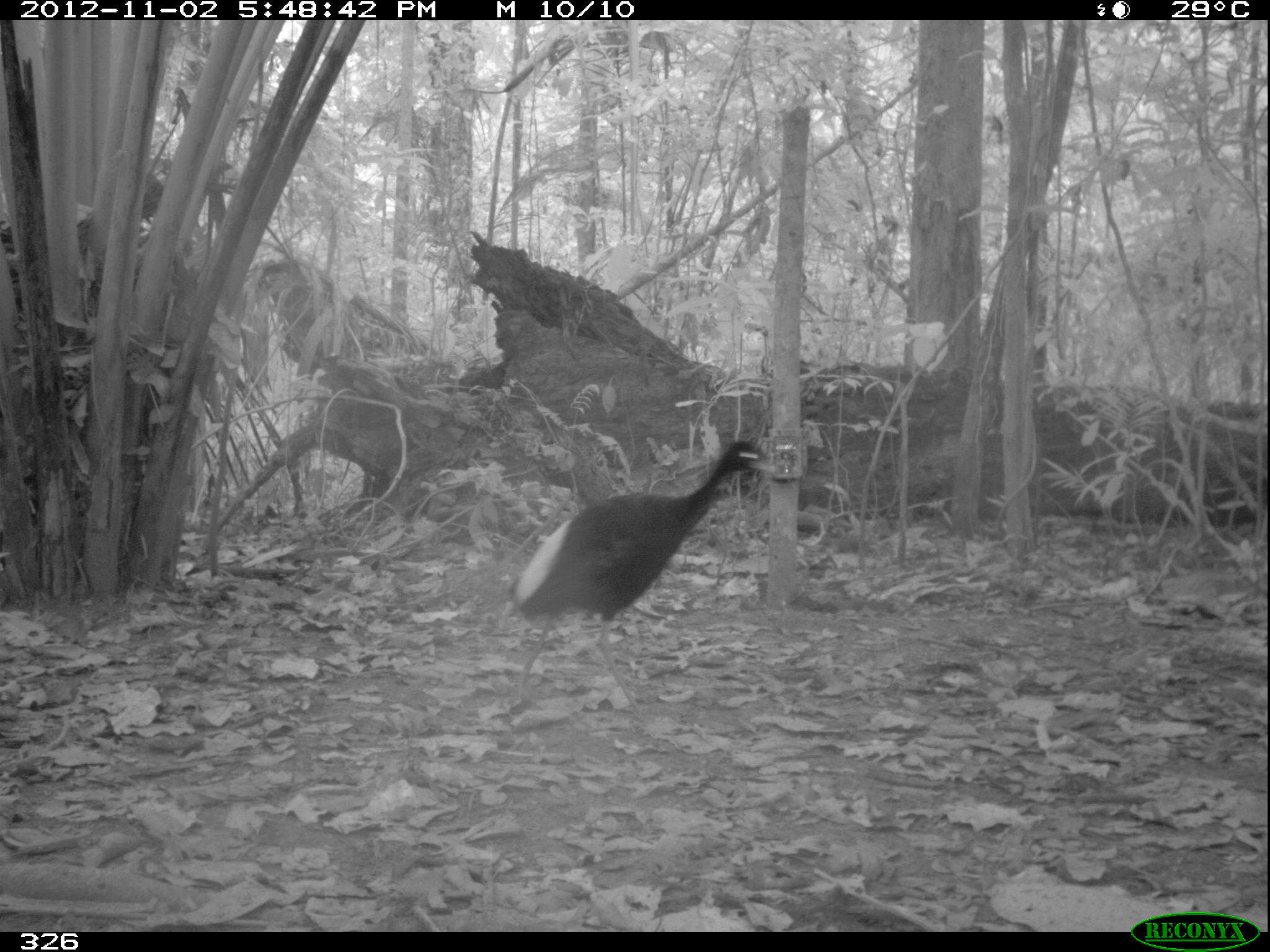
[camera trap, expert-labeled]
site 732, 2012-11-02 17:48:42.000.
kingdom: Animalia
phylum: Chordata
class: Aves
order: Gruiformes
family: Psophiidae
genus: Psophia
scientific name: Psophia leucoptera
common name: pale-winged trumpeter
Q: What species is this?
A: Psophia leucoptera (pale-winged trumpeter).